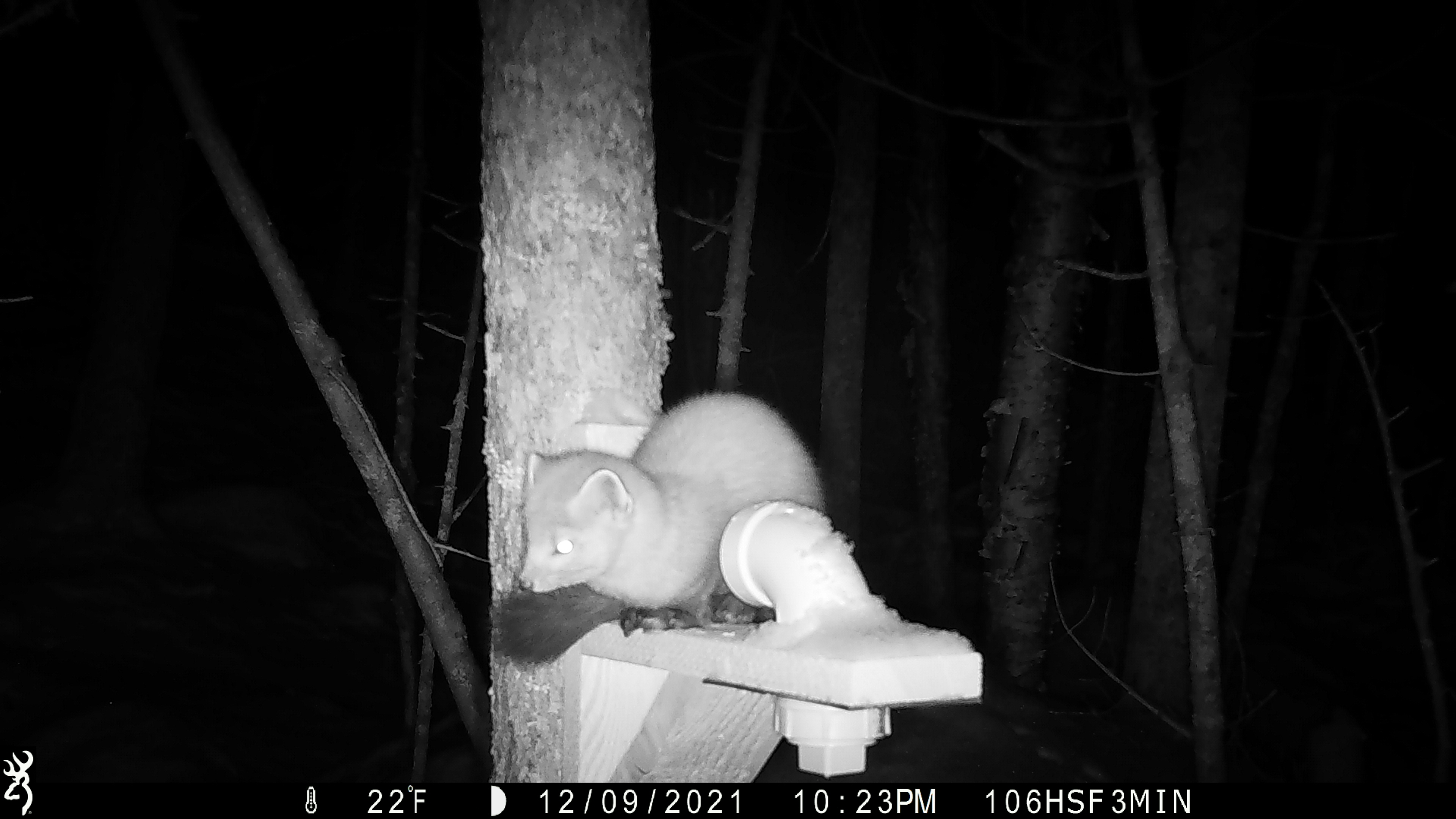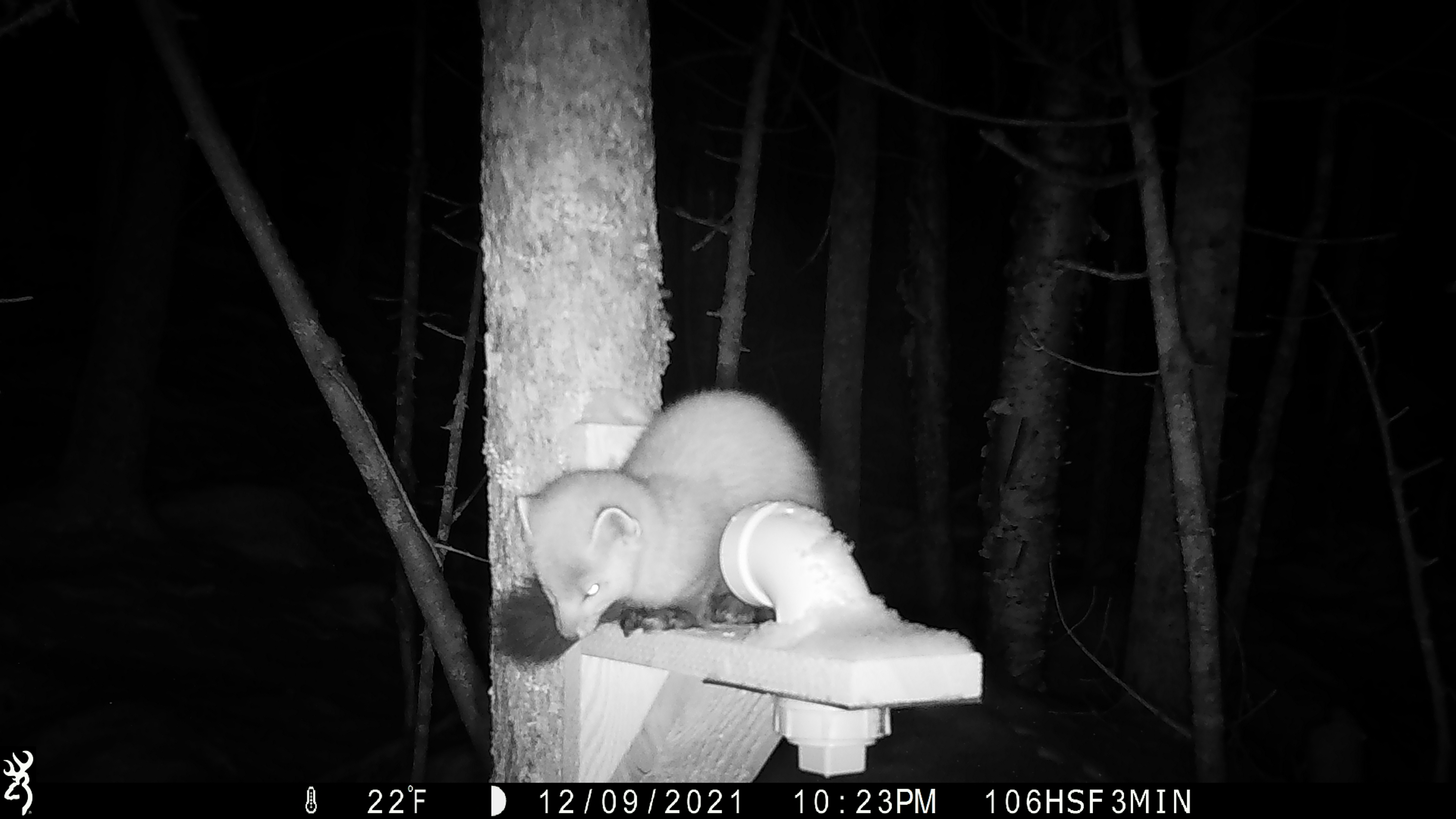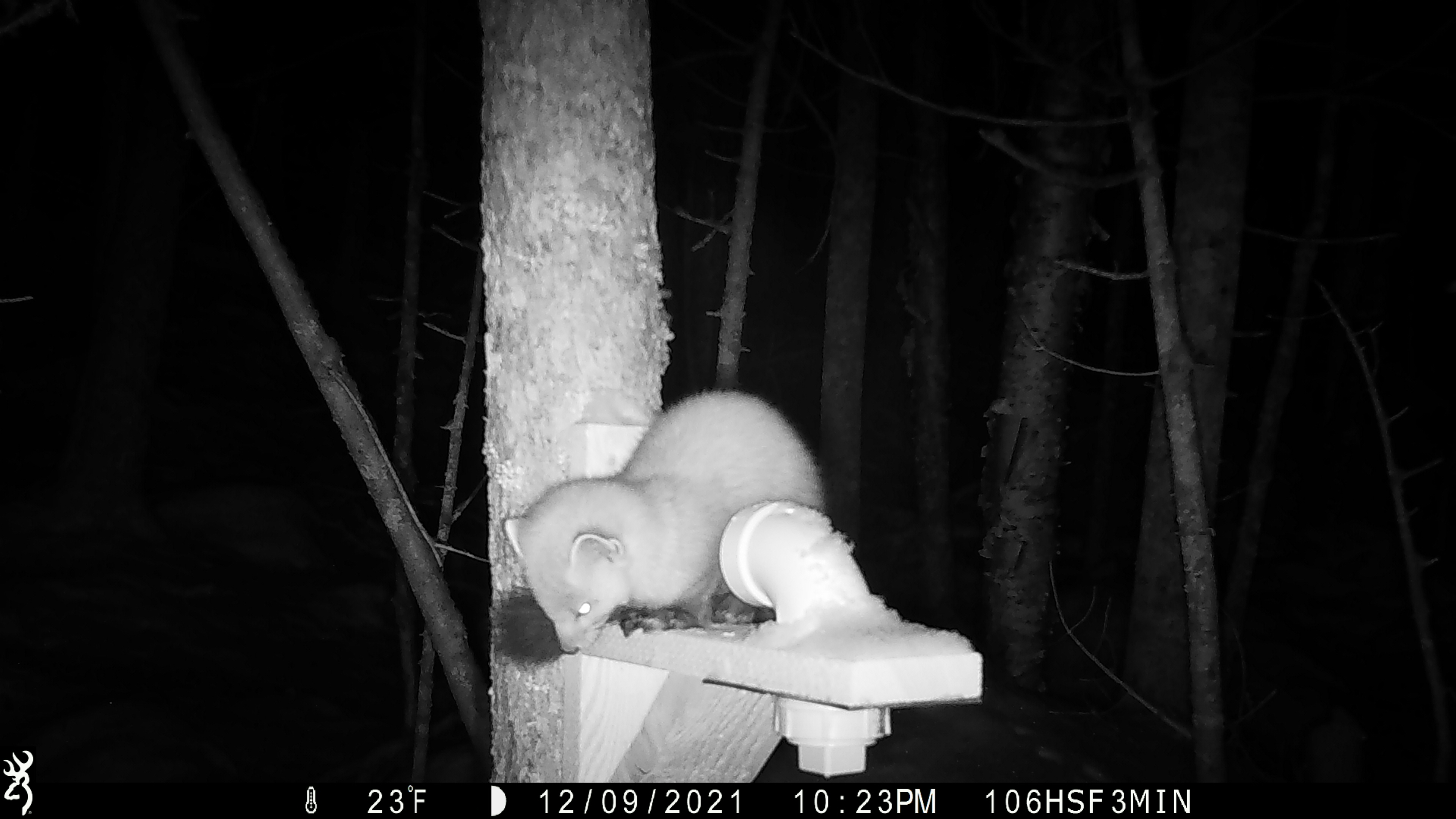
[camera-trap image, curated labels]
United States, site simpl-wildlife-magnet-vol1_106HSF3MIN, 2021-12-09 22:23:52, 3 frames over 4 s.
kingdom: Animalia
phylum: Chordata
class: Mammalia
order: Carnivora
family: Mustelidae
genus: Martes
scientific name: Martes americana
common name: american marten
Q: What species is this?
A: American marten (Martes americana).